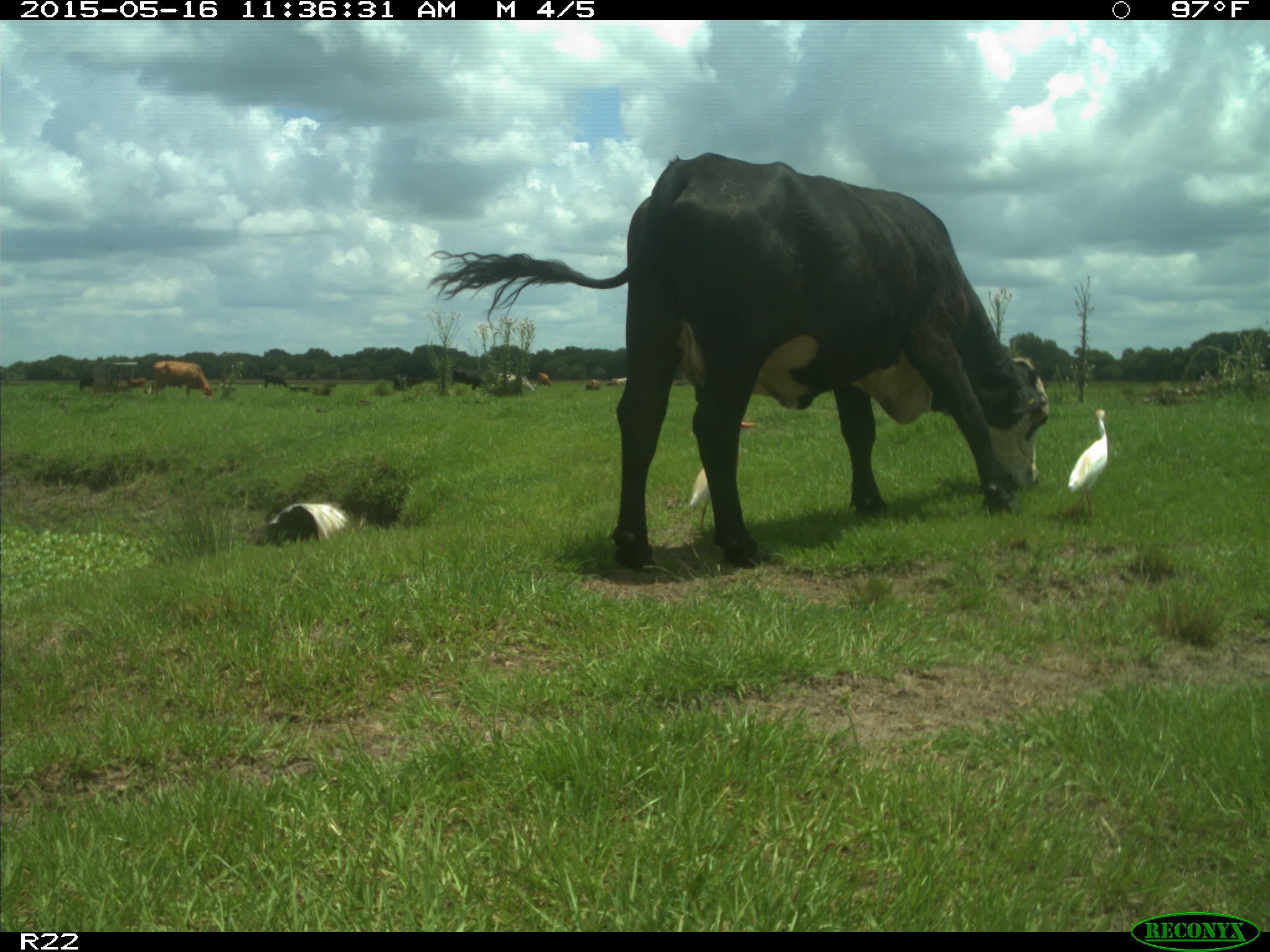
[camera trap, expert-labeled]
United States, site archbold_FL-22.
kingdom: Animalia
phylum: Chordata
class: Mammalia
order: Artiodactyla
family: Bovidae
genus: Bos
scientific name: Bos taurus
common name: domestic cow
Bos taurus (domestic cow).